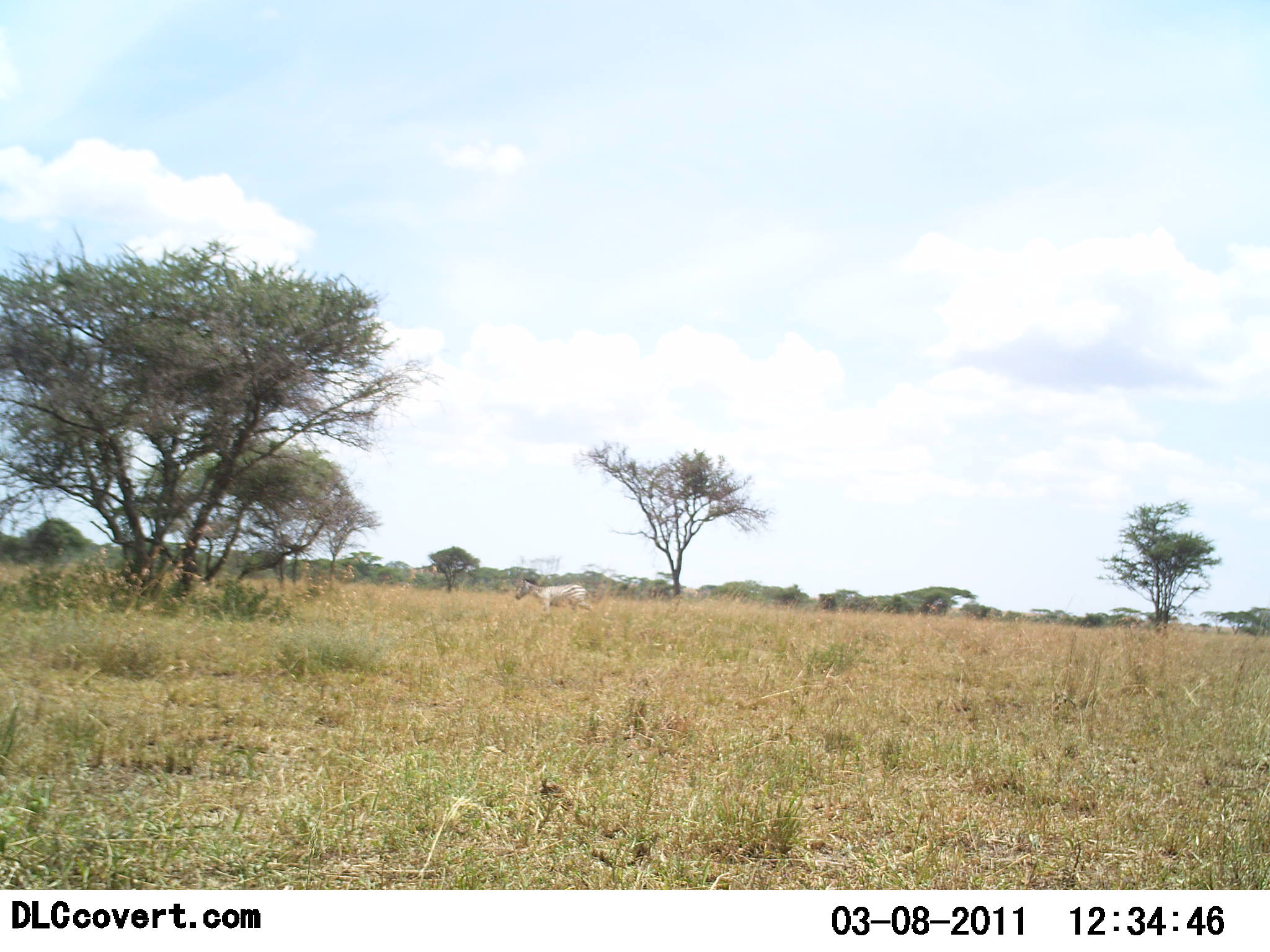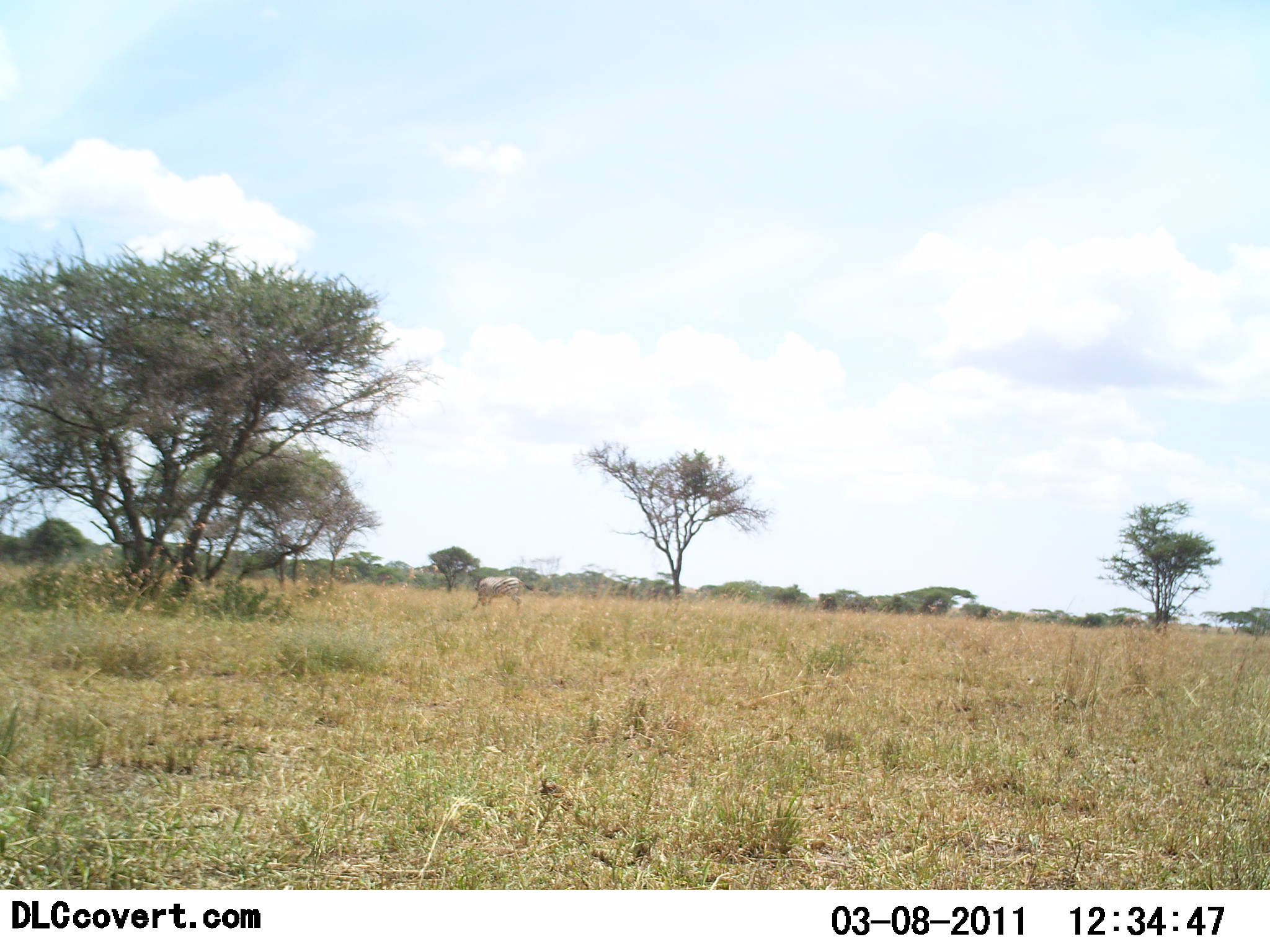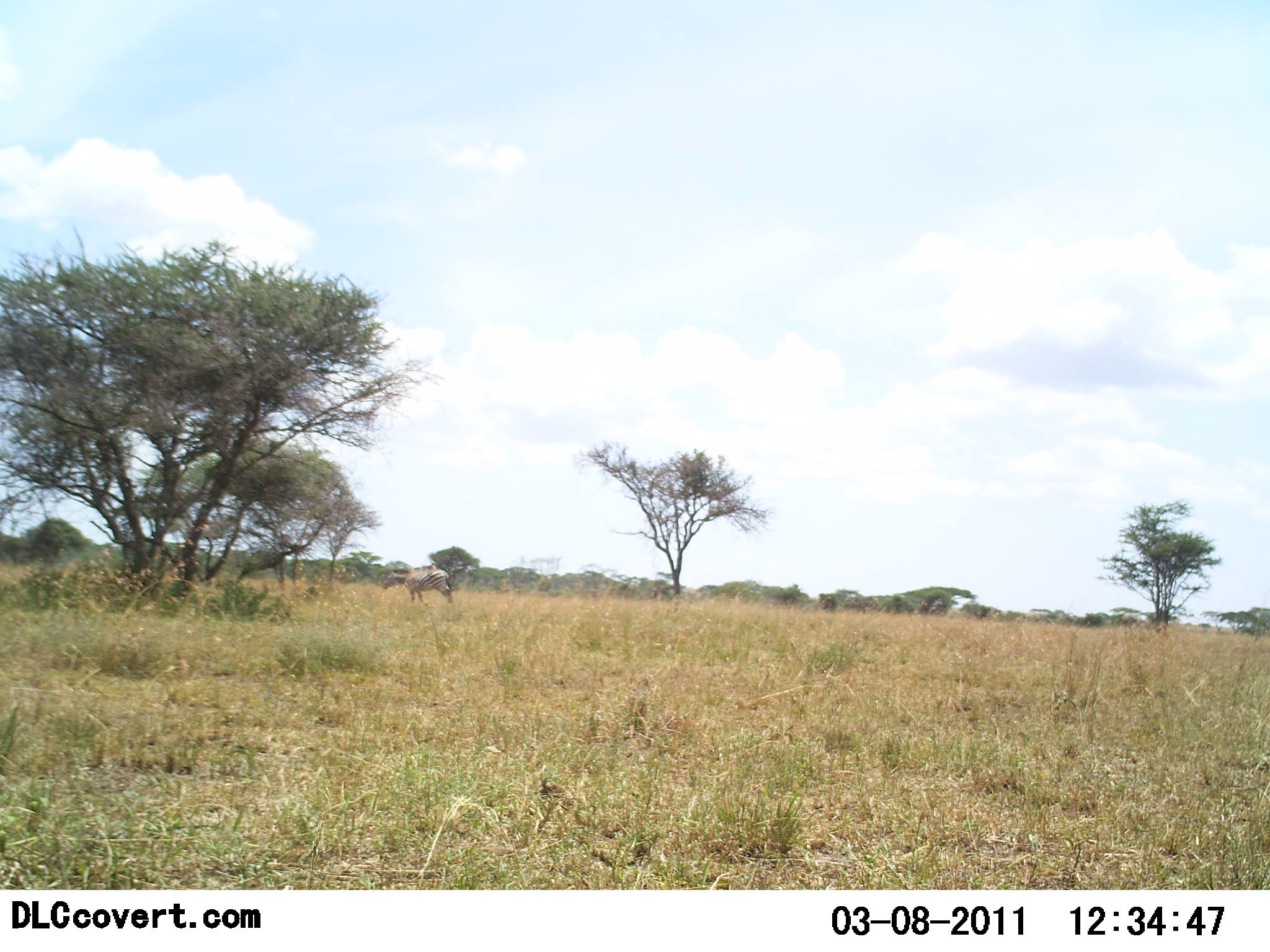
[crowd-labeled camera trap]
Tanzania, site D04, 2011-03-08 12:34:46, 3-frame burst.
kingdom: Animalia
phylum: Chordata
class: Mammalia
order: Perissodactyla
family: Equidae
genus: Equus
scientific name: Equus quagga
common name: plains zebra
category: zebra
Zebra (plains zebra) (Equus quagga), count 1. Behavior (volunteer vote fractions): standing 9%, resting 0%, moving 91%, interacting 0%. Young present (vote fraction): 0%. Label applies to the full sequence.